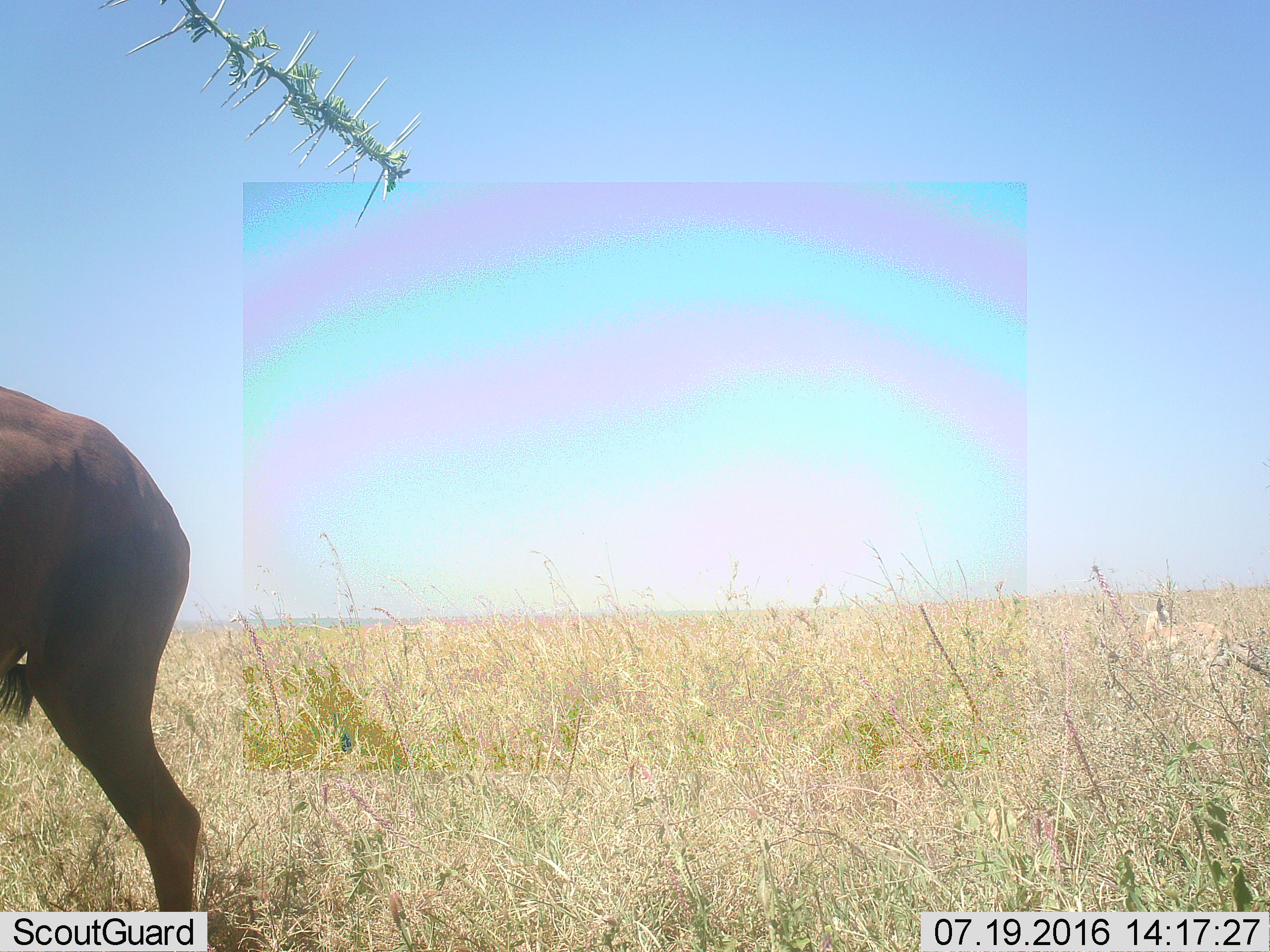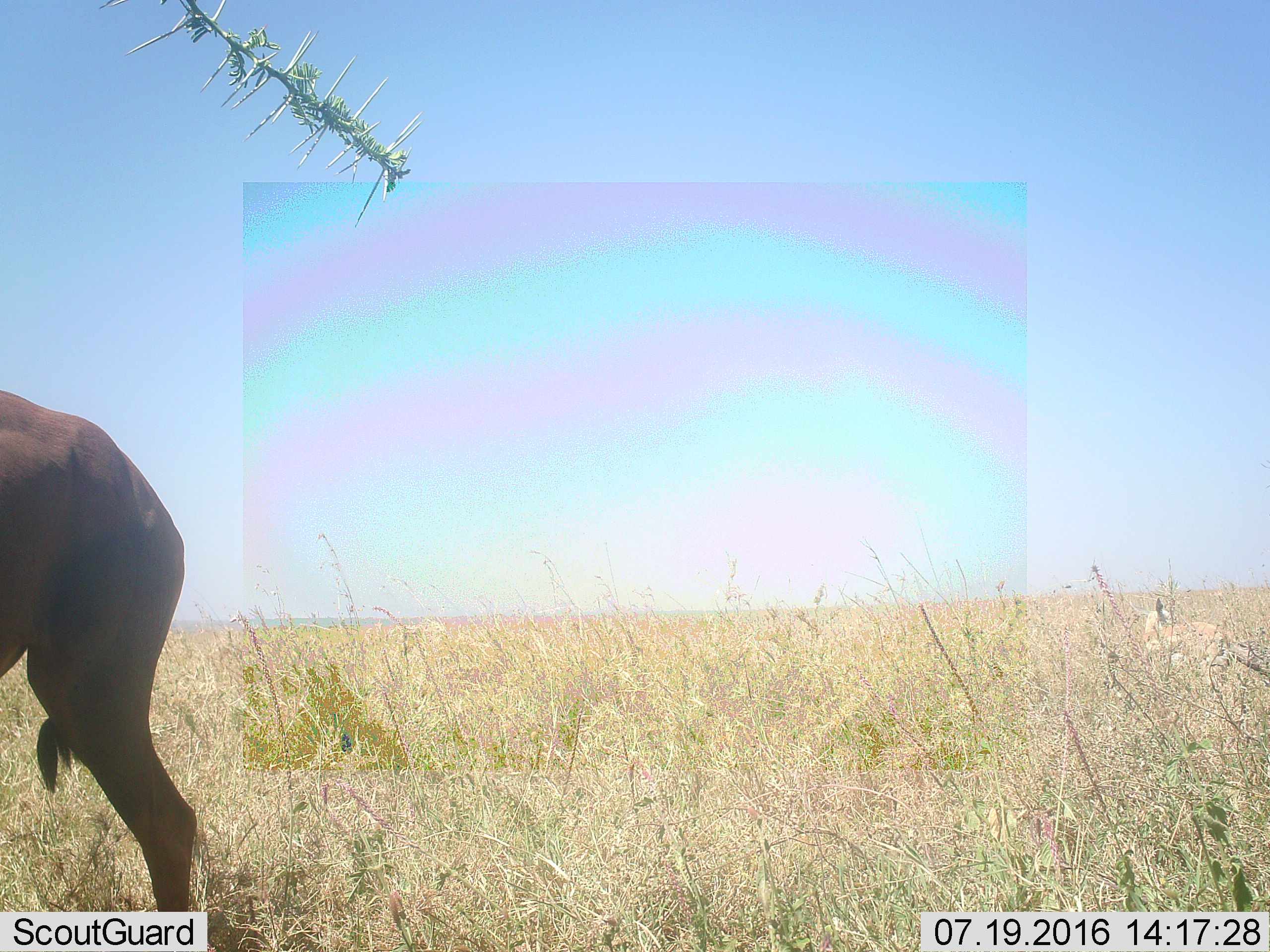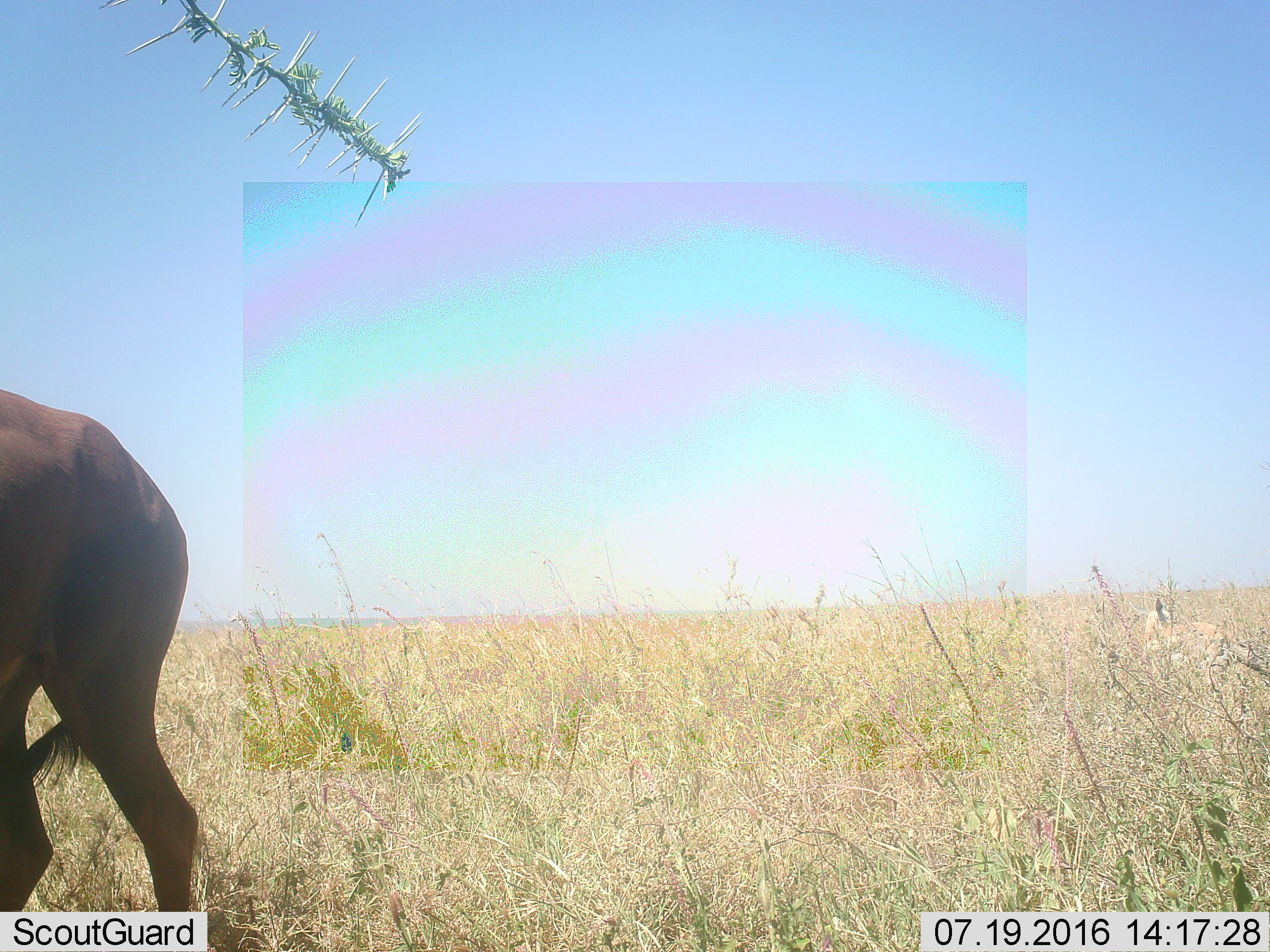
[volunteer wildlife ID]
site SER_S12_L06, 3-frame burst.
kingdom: Animalia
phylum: Chordata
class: Mammalia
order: Artiodactyla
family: Bovidae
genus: Damaliscus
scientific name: Damaliscus lunatus jimela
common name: topi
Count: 1.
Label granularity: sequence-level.